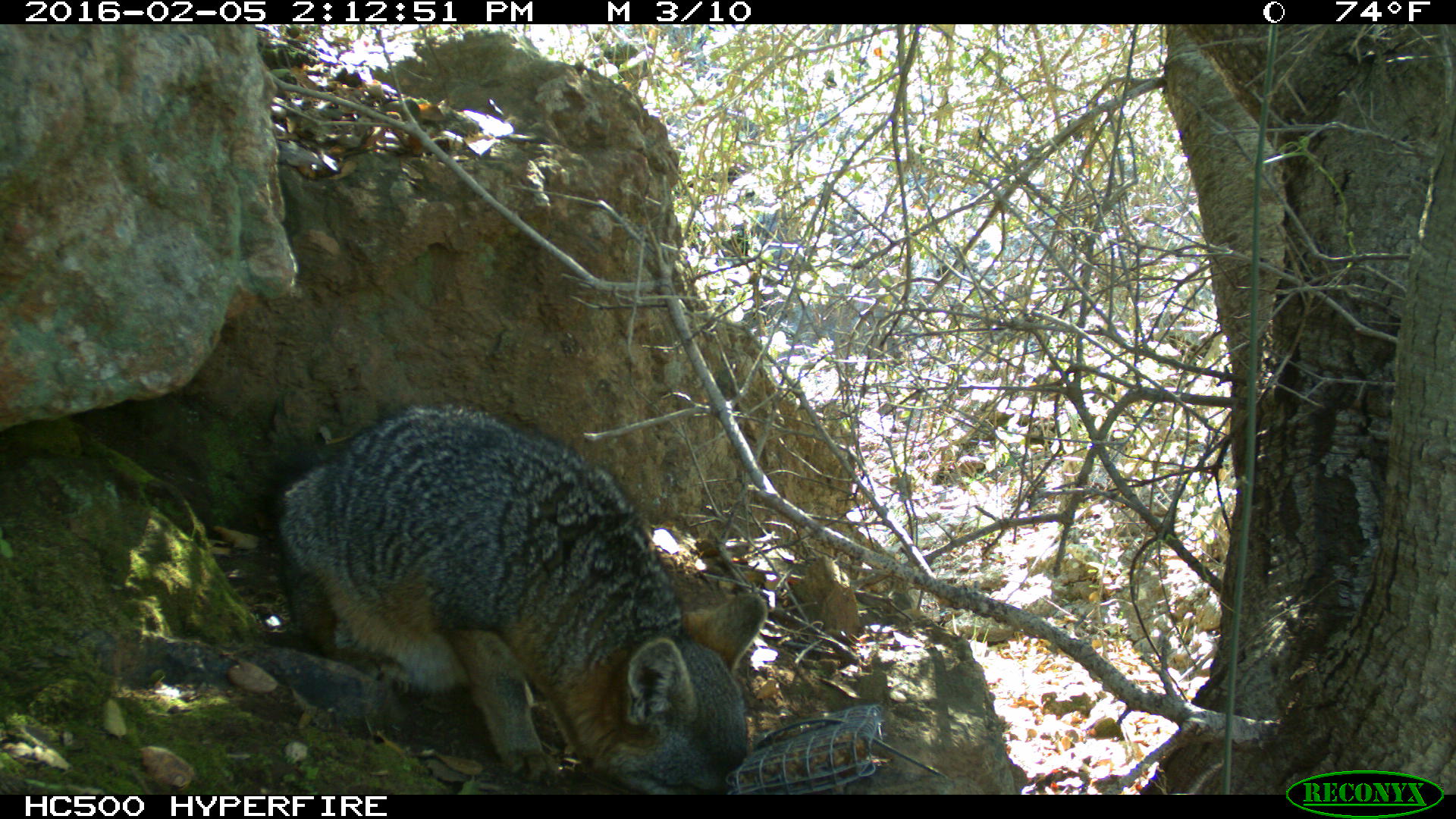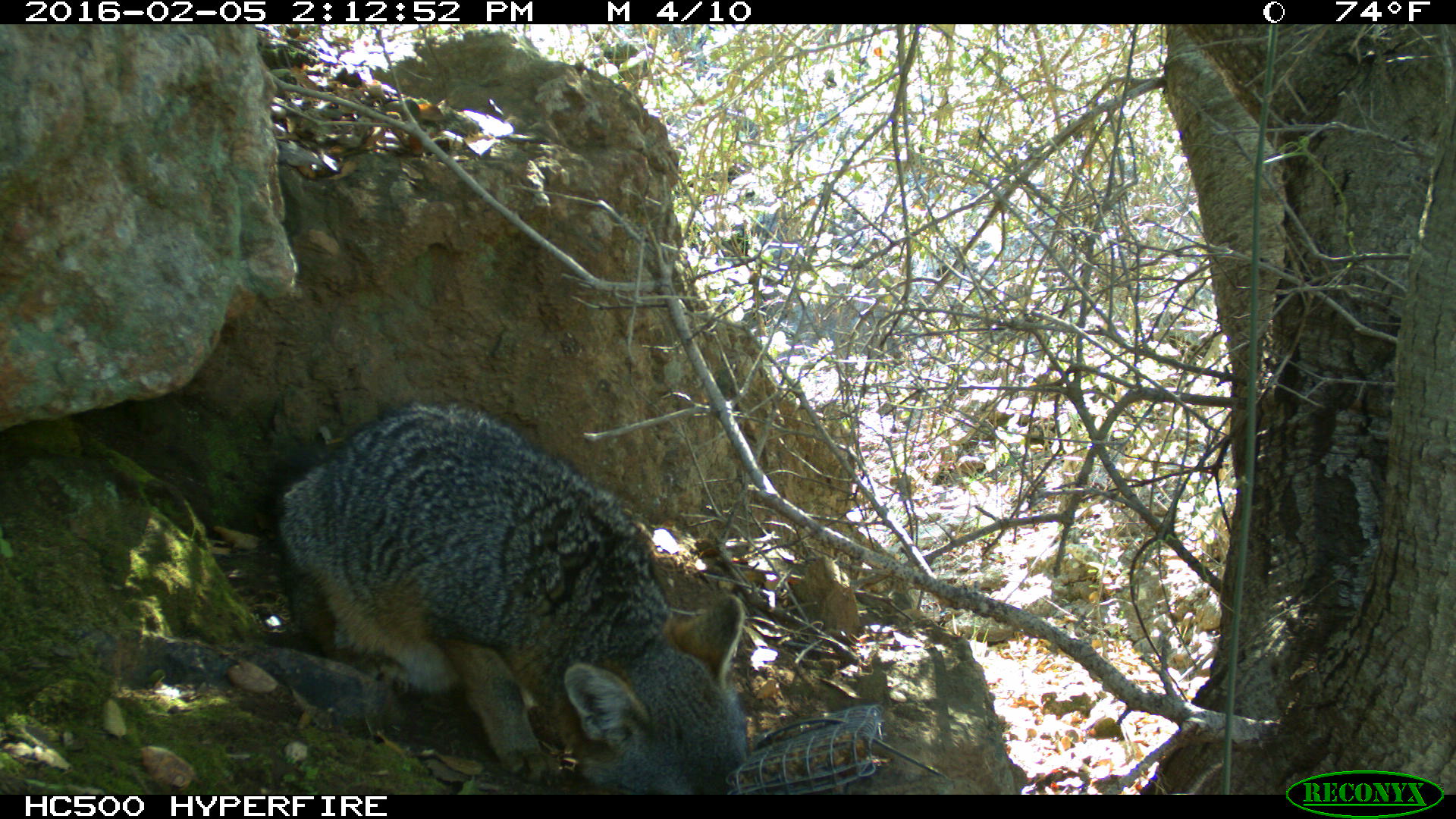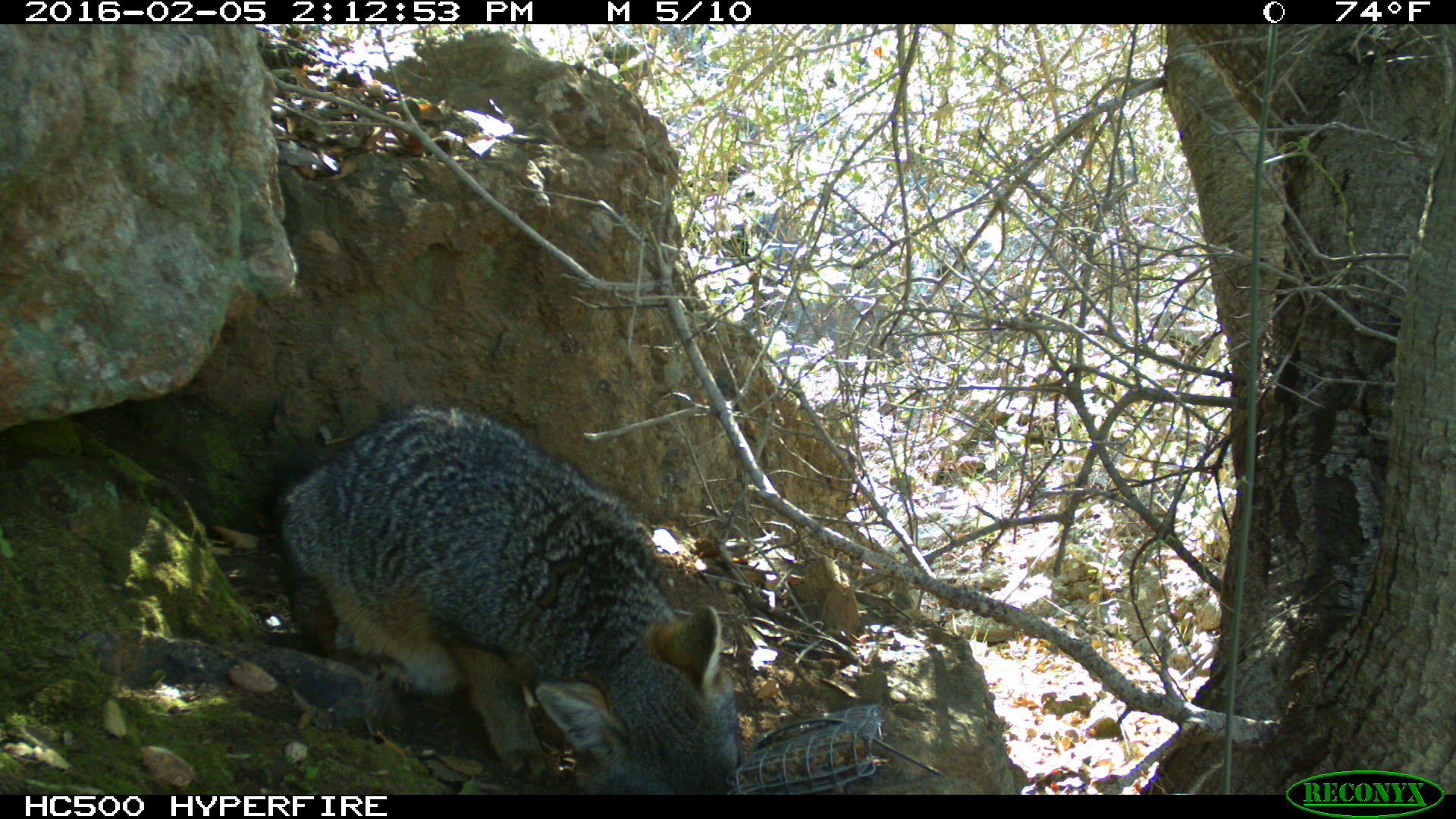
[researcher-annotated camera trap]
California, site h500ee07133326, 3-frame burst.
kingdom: Animalia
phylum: Chordata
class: Mammalia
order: Carnivora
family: Canidae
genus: Urocyon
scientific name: Urocyon littoralis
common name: island fox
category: fox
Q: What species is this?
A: Fox (island fox) (Urocyon littoralis).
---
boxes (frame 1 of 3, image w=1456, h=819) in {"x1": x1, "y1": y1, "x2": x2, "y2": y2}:
fox: {"x1": 254, "y1": 403, "x2": 767, "y2": 795}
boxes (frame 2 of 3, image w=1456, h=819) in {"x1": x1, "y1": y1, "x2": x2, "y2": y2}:
fox: {"x1": 264, "y1": 402, "x2": 748, "y2": 794}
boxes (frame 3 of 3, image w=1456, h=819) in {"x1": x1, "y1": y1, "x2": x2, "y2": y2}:
fox: {"x1": 265, "y1": 405, "x2": 741, "y2": 793}